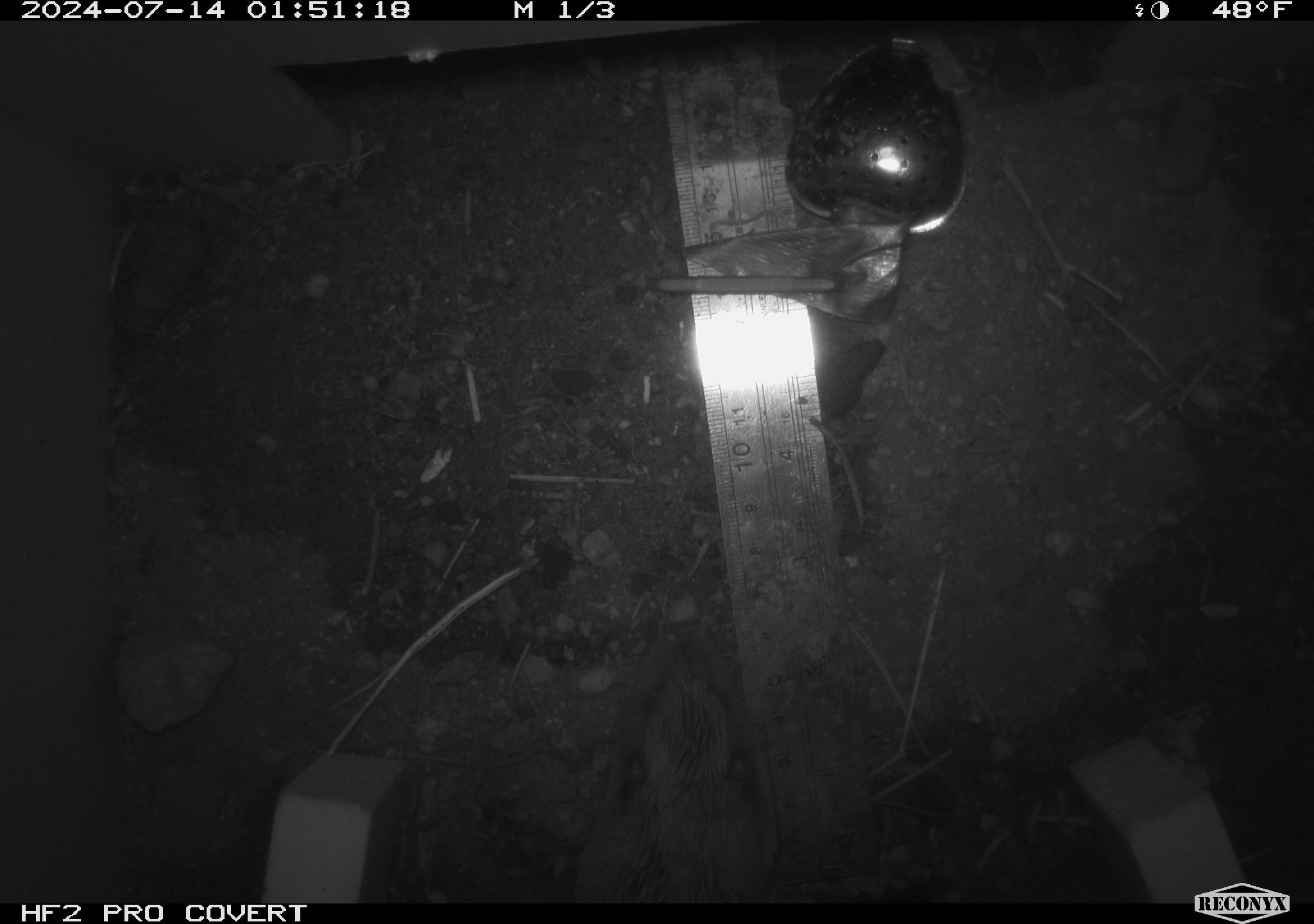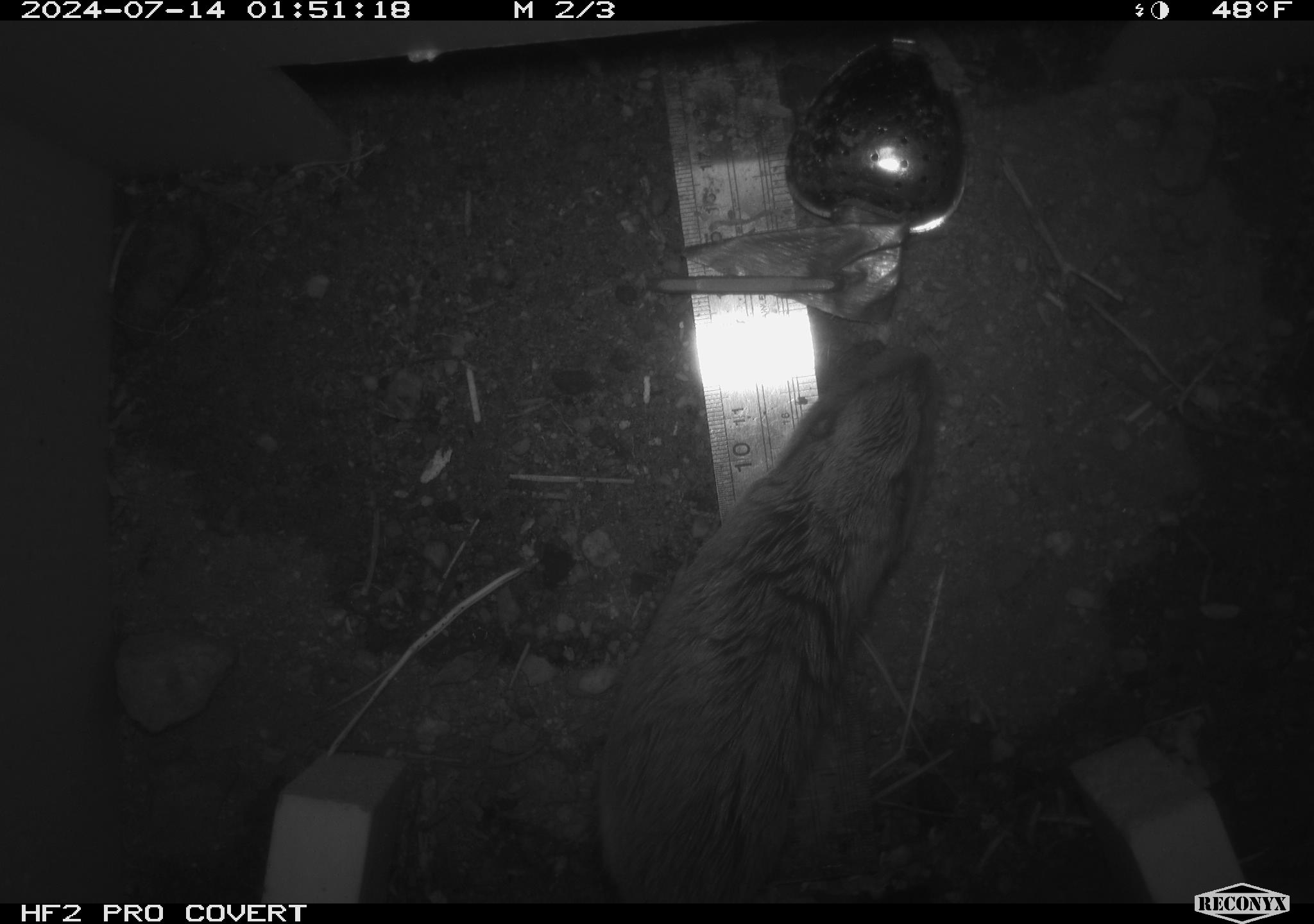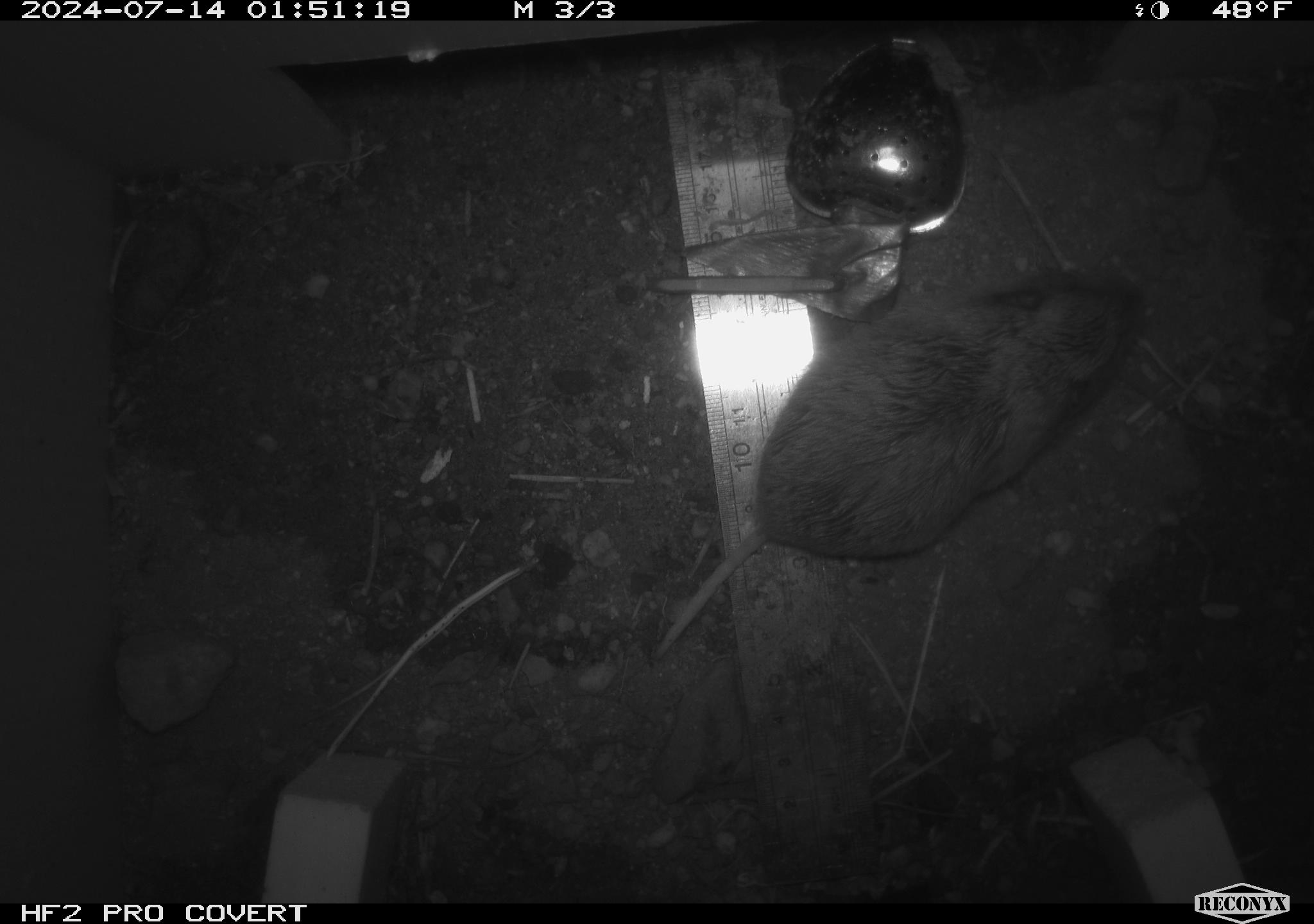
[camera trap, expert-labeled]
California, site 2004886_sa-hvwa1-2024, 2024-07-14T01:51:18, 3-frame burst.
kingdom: Animalia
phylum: Chordata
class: Mammalia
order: Rodentia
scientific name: Rodentia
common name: rodent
Rodent (Rodentia).